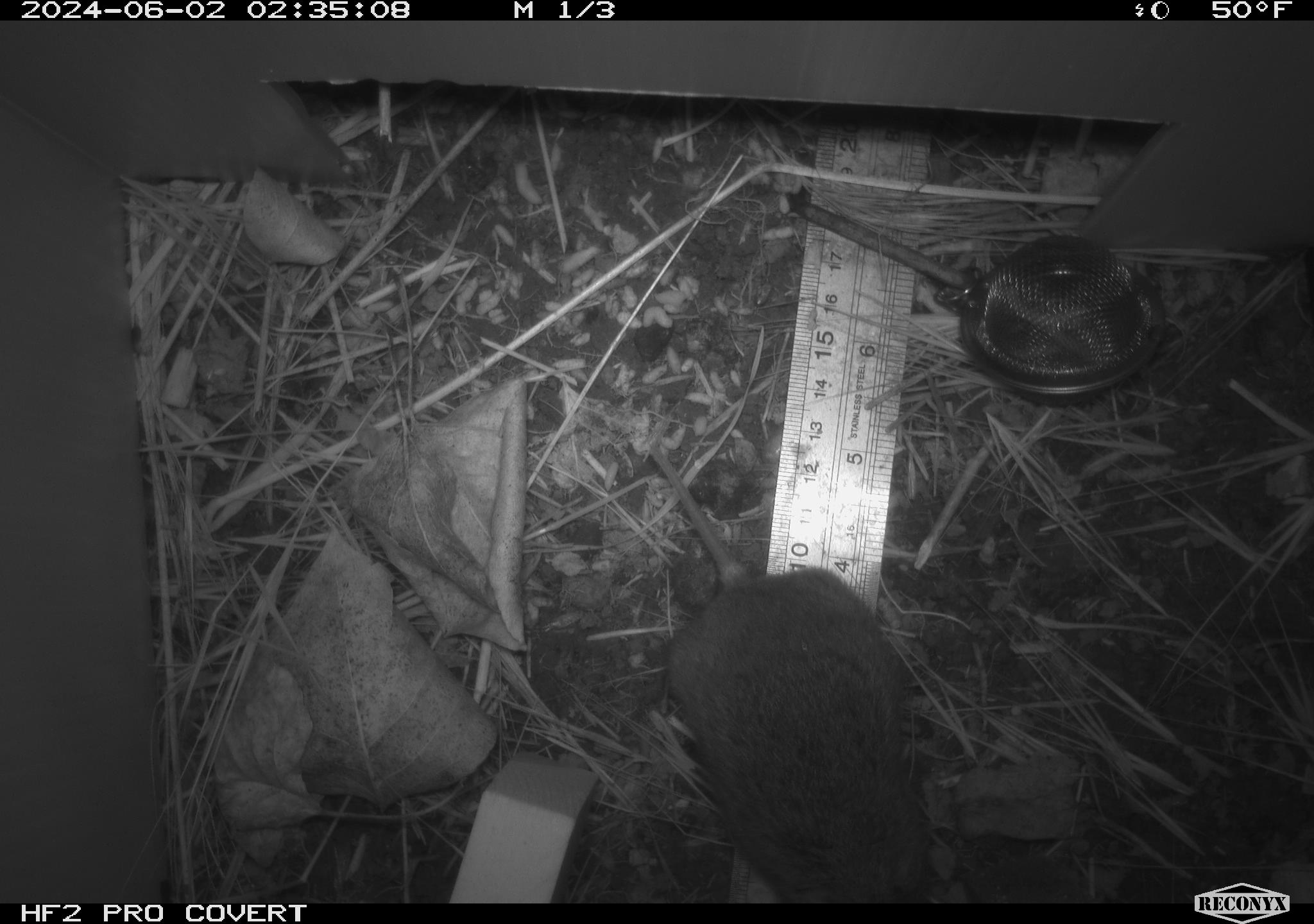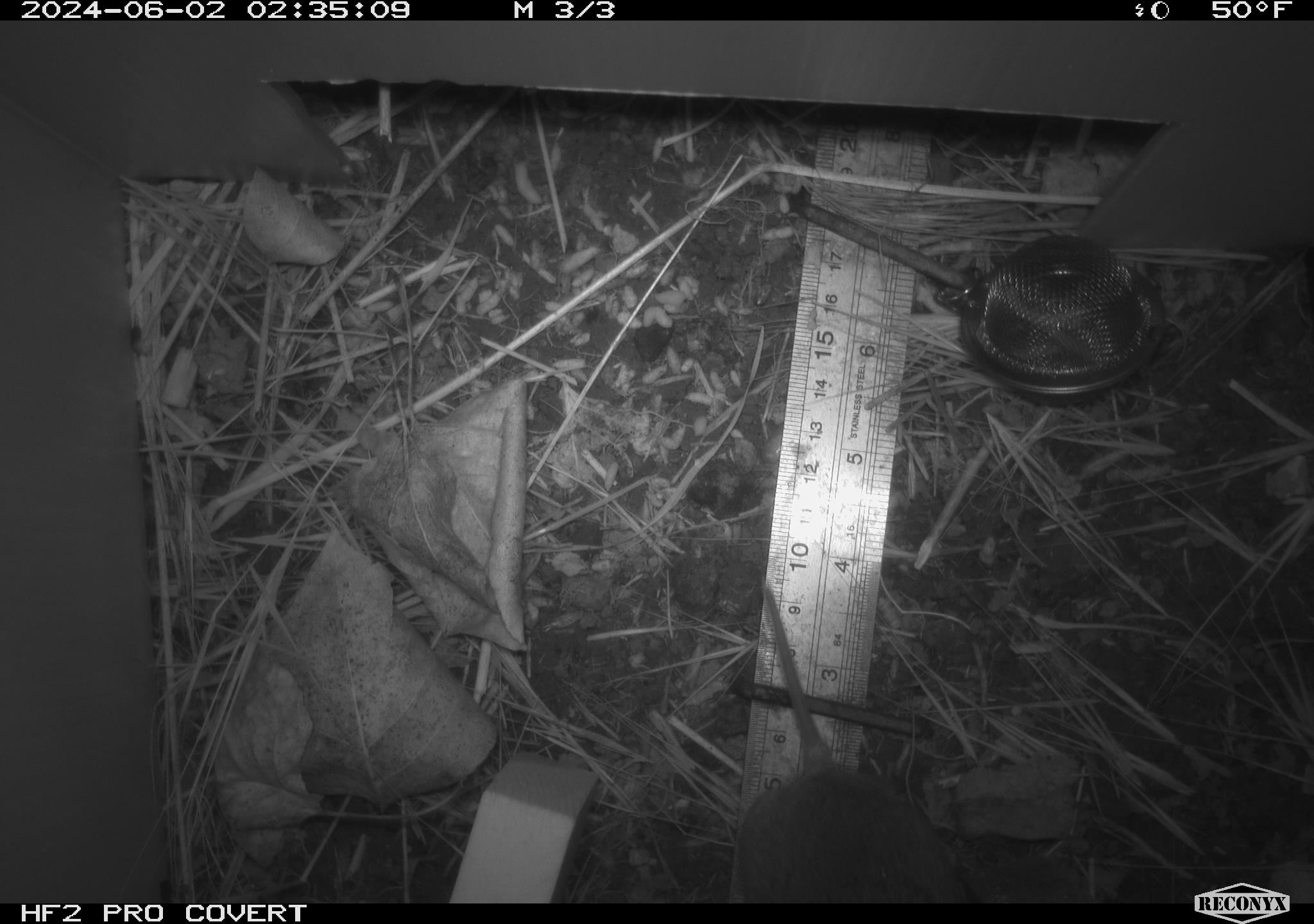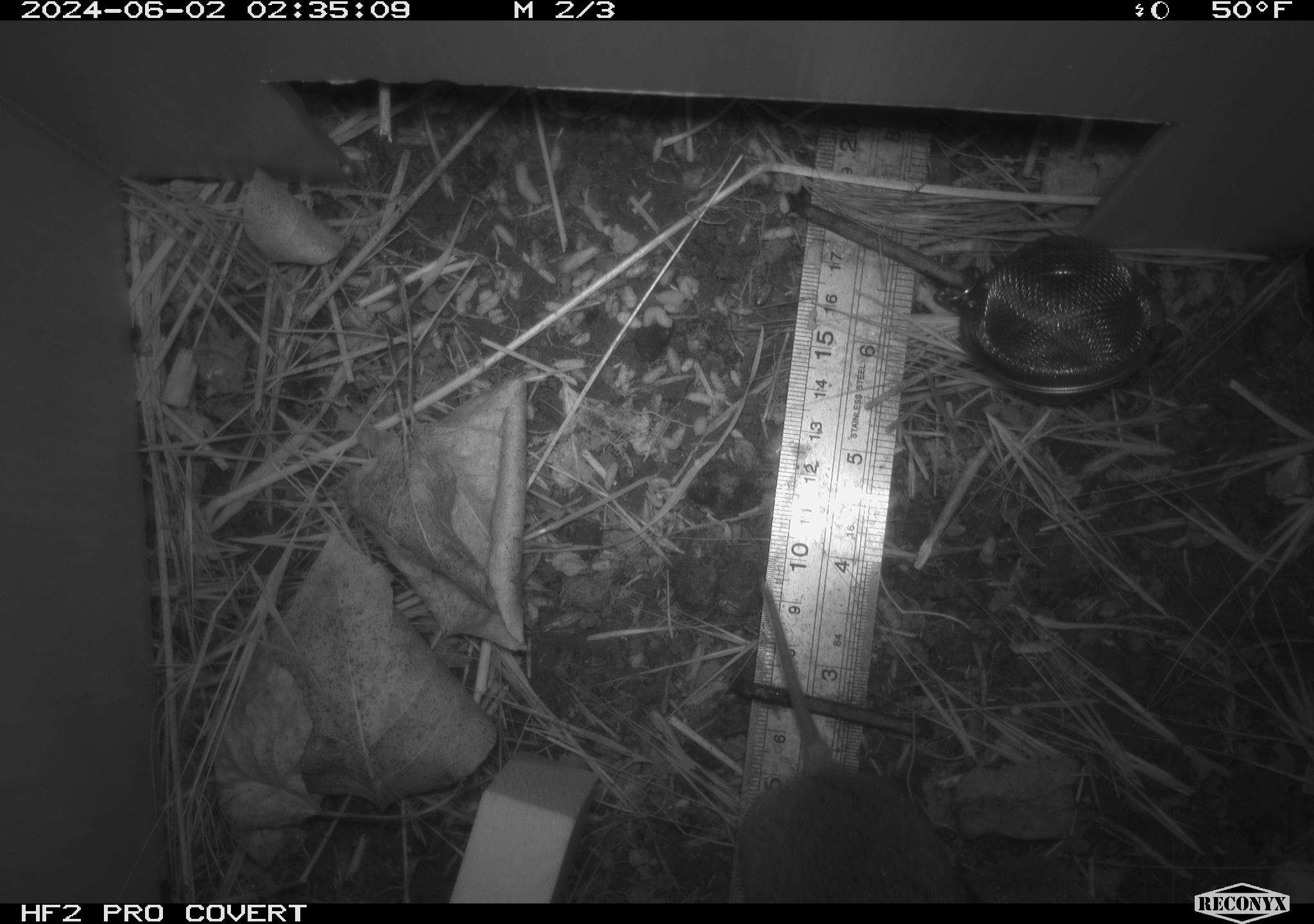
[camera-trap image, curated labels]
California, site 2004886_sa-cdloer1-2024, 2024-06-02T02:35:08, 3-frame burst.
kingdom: Animalia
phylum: Chordata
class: Mammalia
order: Rodentia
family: Cricetidae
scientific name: Arvicolinae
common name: voles, lemmings, and muskrats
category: arvicolinae subfamily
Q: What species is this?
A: Arvicolinae subfamily (voles, lemmings, and muskrats) (Arvicolinae).